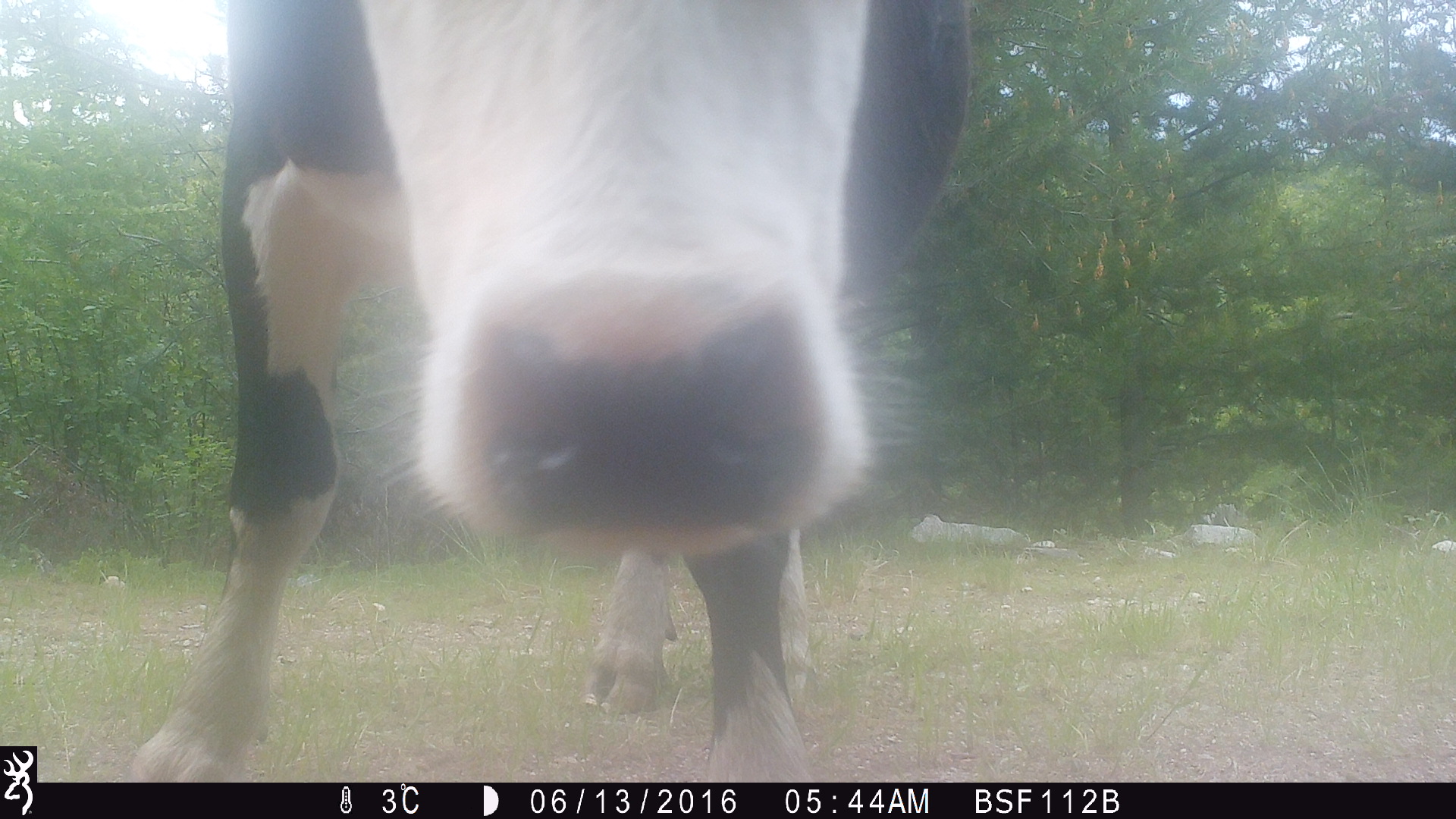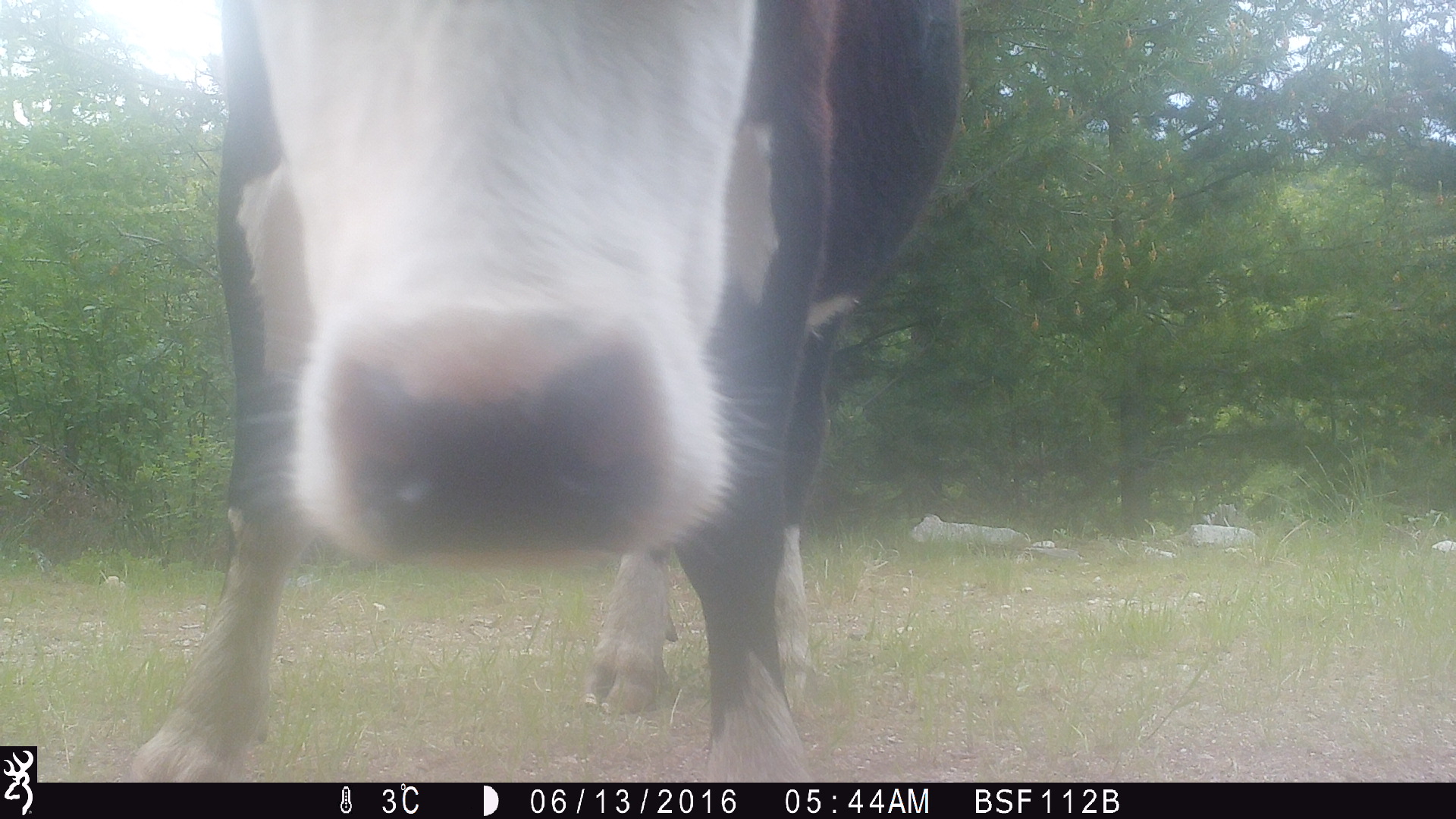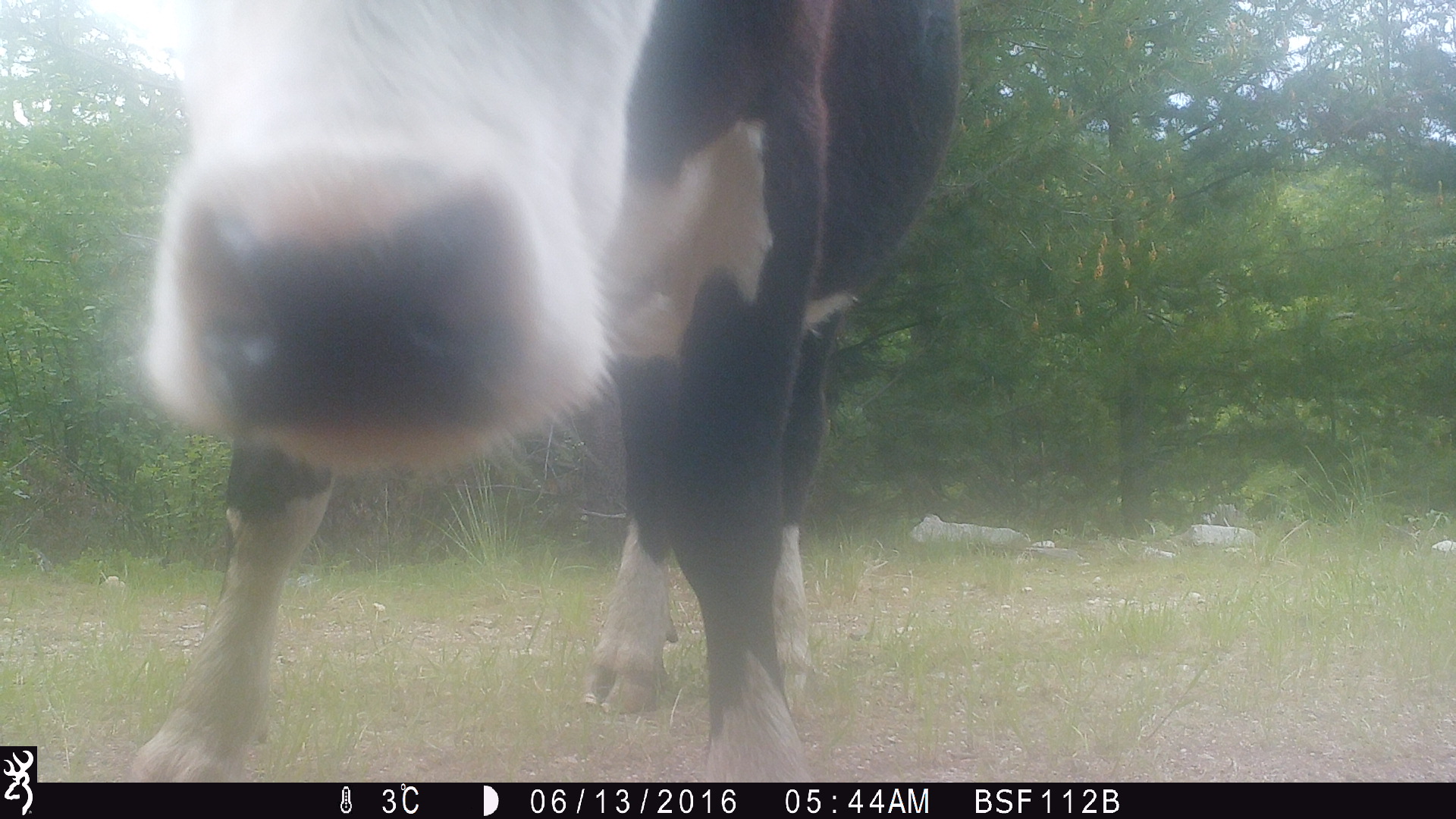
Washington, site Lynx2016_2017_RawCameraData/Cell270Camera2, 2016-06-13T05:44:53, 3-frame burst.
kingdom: Animalia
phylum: Chordata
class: Mammalia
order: Artiodactyla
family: Bovidae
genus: Bos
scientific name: Bos taurus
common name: domestic cattle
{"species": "domestic cattle (Bos taurus)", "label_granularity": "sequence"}